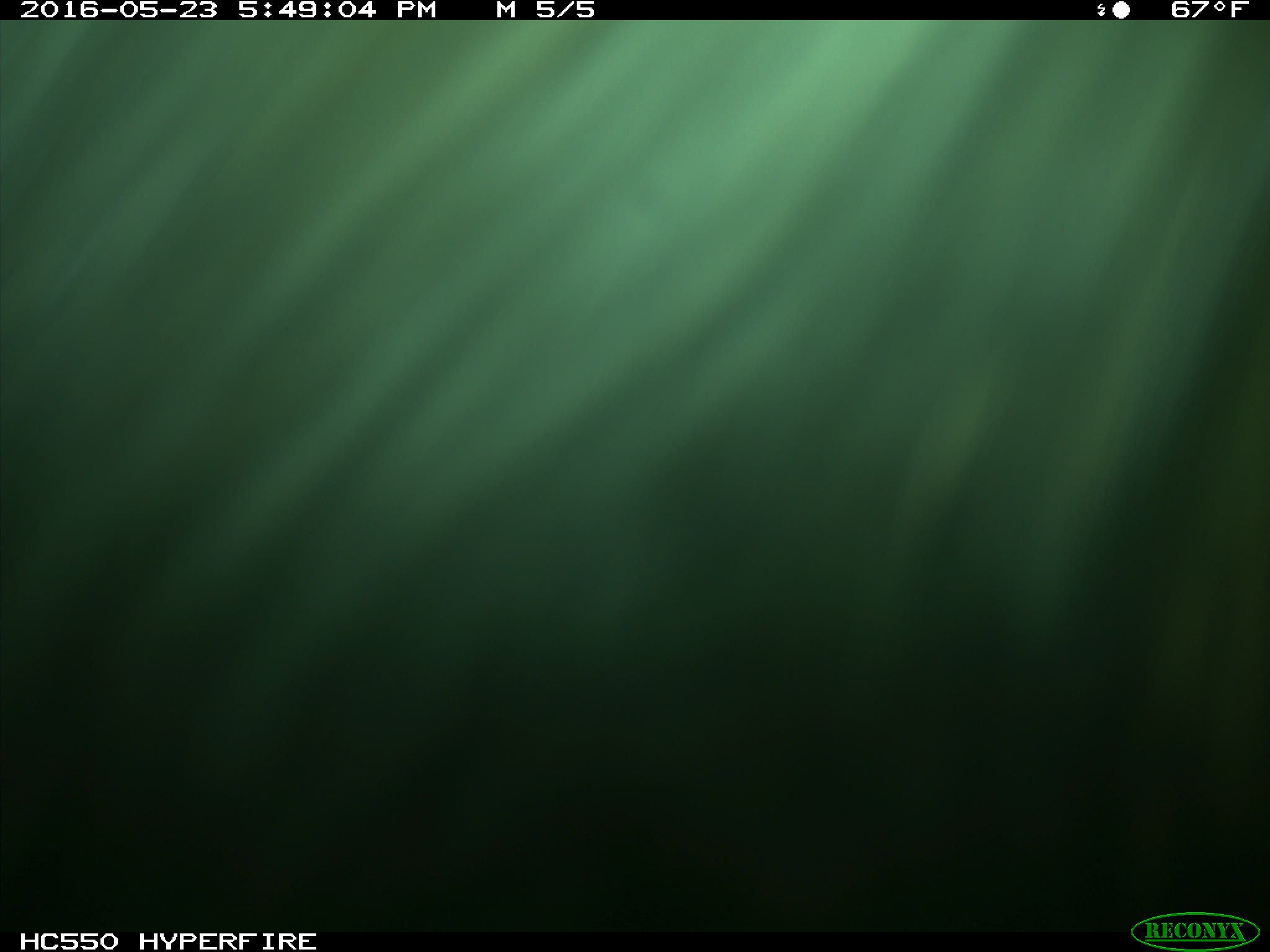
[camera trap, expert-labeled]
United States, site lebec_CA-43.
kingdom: Animalia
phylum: Chordata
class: Mammalia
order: Artiodactyla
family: Bovidae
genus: Bos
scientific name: Bos taurus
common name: domestic cow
Bos taurus (domestic cow).